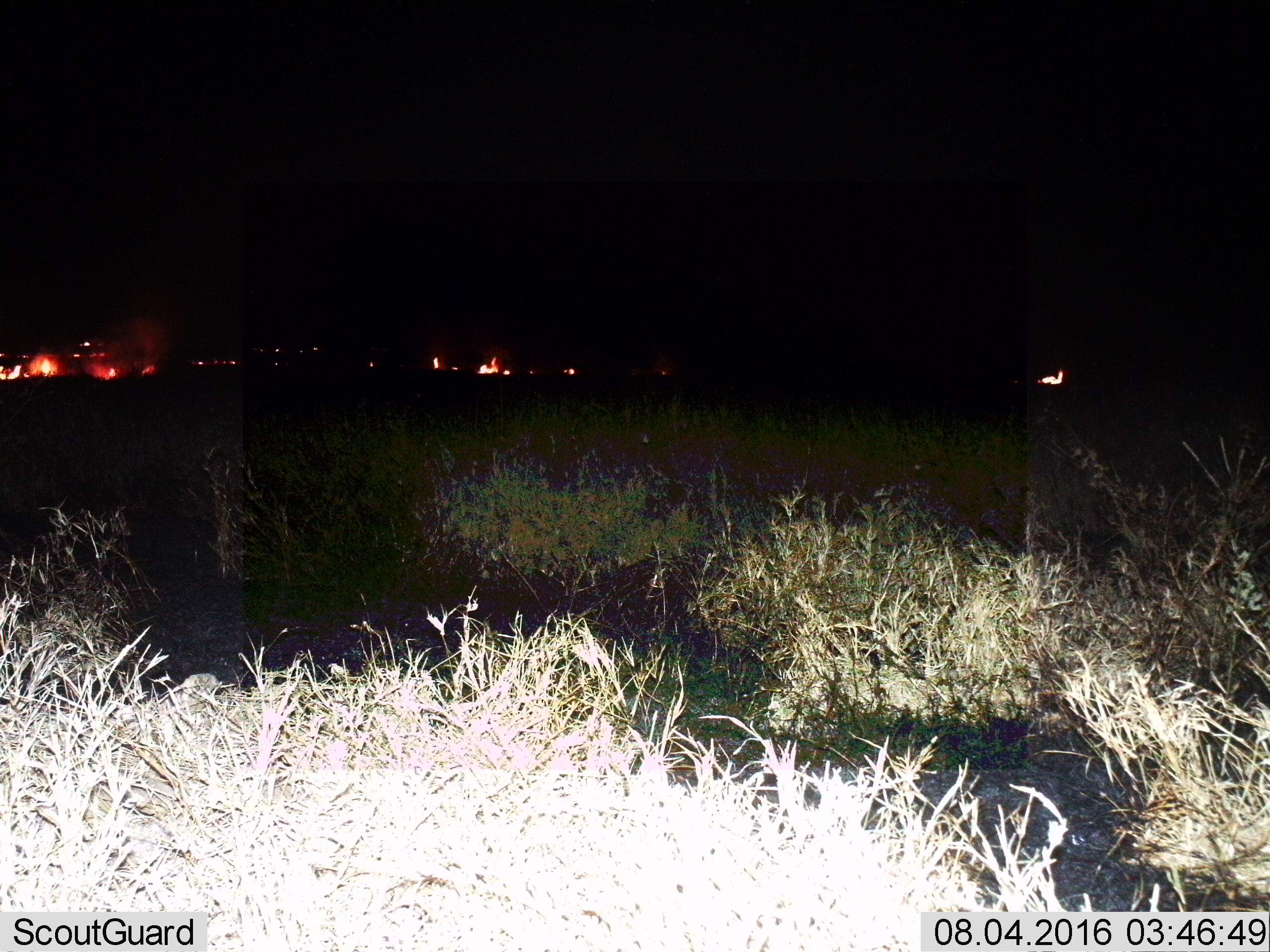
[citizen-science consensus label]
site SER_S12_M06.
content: unidentified animal